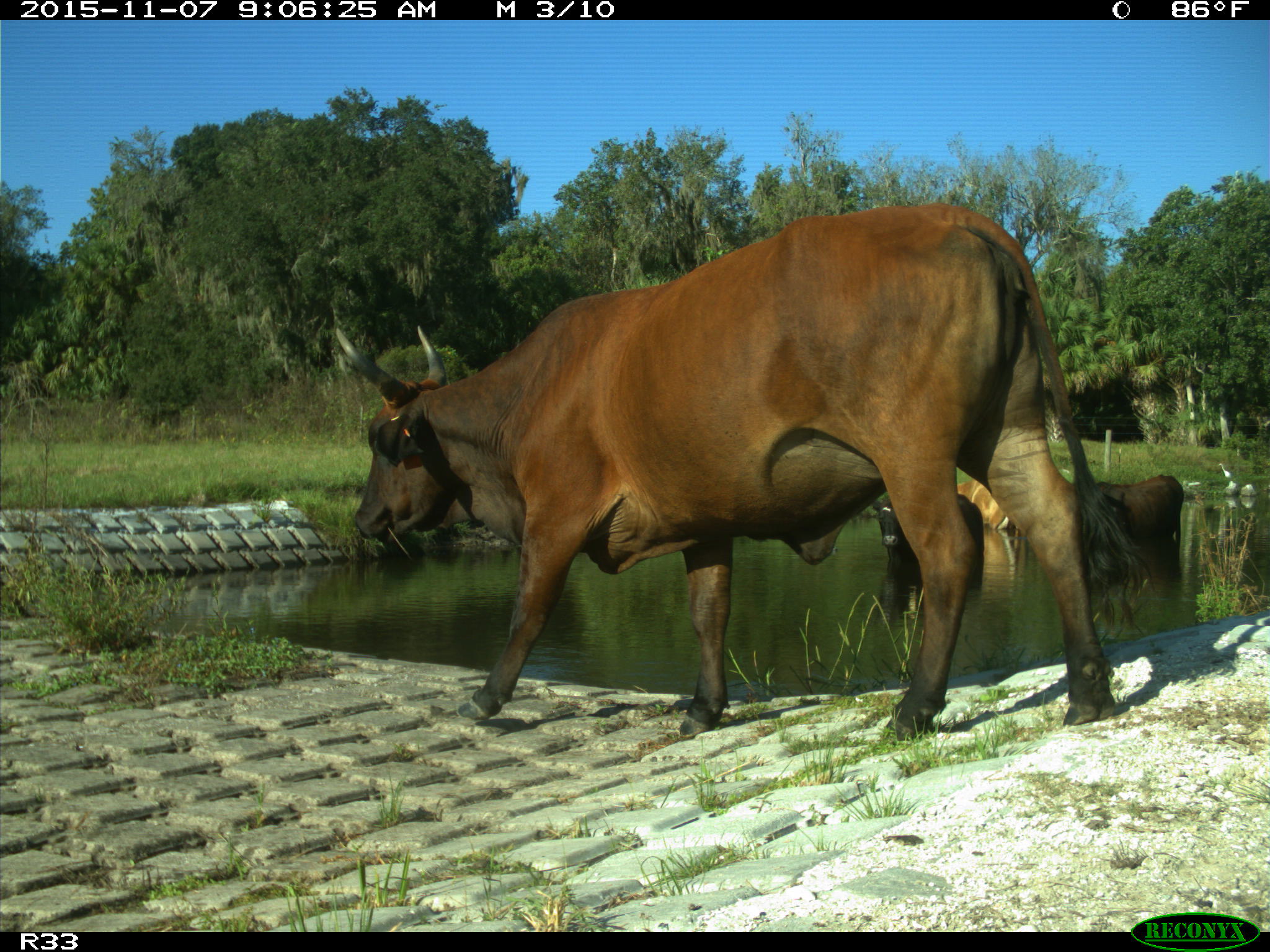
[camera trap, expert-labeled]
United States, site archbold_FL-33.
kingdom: Animalia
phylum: Chordata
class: Mammalia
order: Artiodactyla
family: Bovidae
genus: Bos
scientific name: Bos taurus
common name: domestic cow